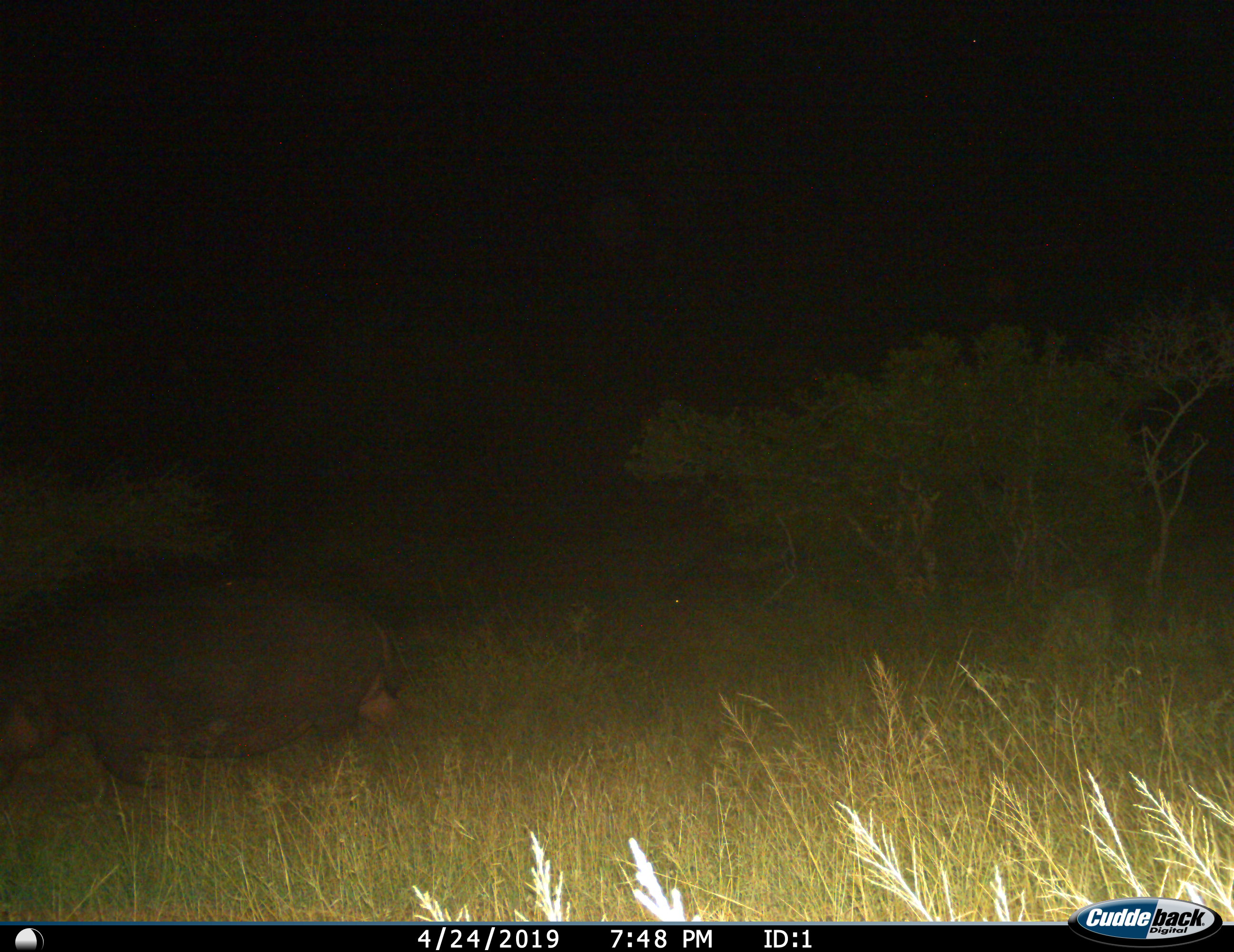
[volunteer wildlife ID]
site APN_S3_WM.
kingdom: Animalia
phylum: Chordata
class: Mammalia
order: Artiodactyla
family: Hippopotamidae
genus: Hippopotamus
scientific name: Hippopotamus amphibius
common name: hippopotamus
Hippopotamus (Hippopotamus amphibius), count 1. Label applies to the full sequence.